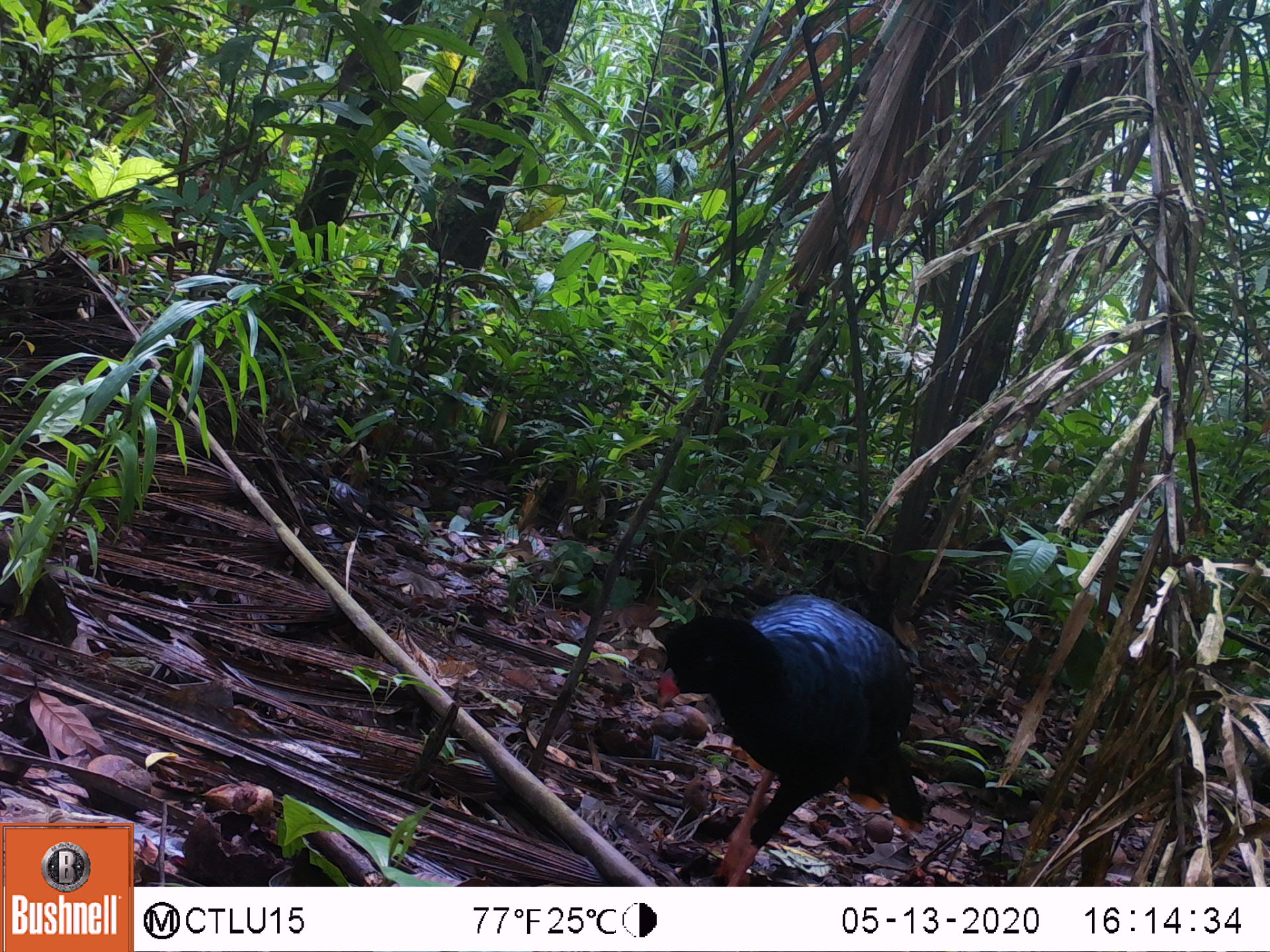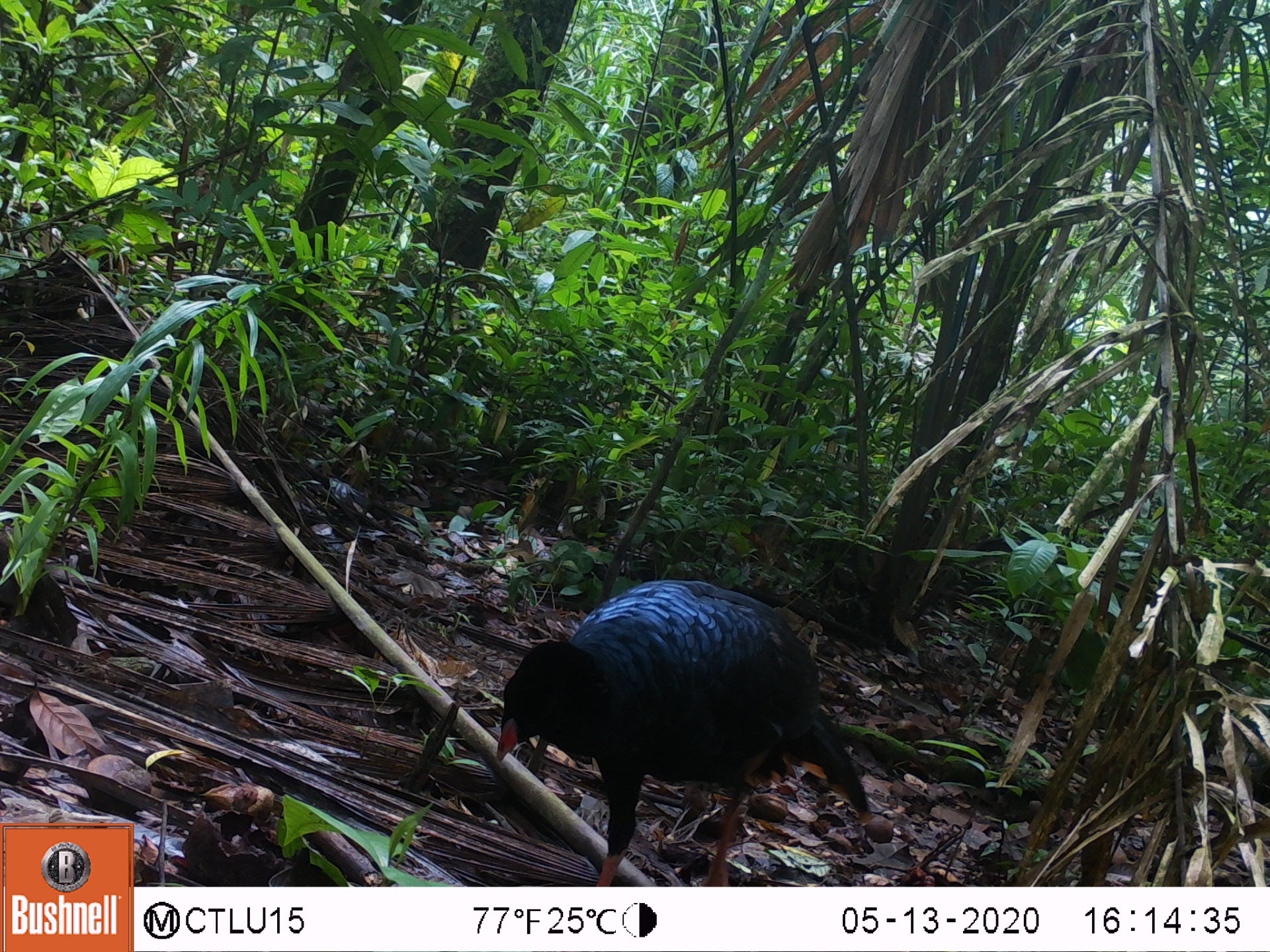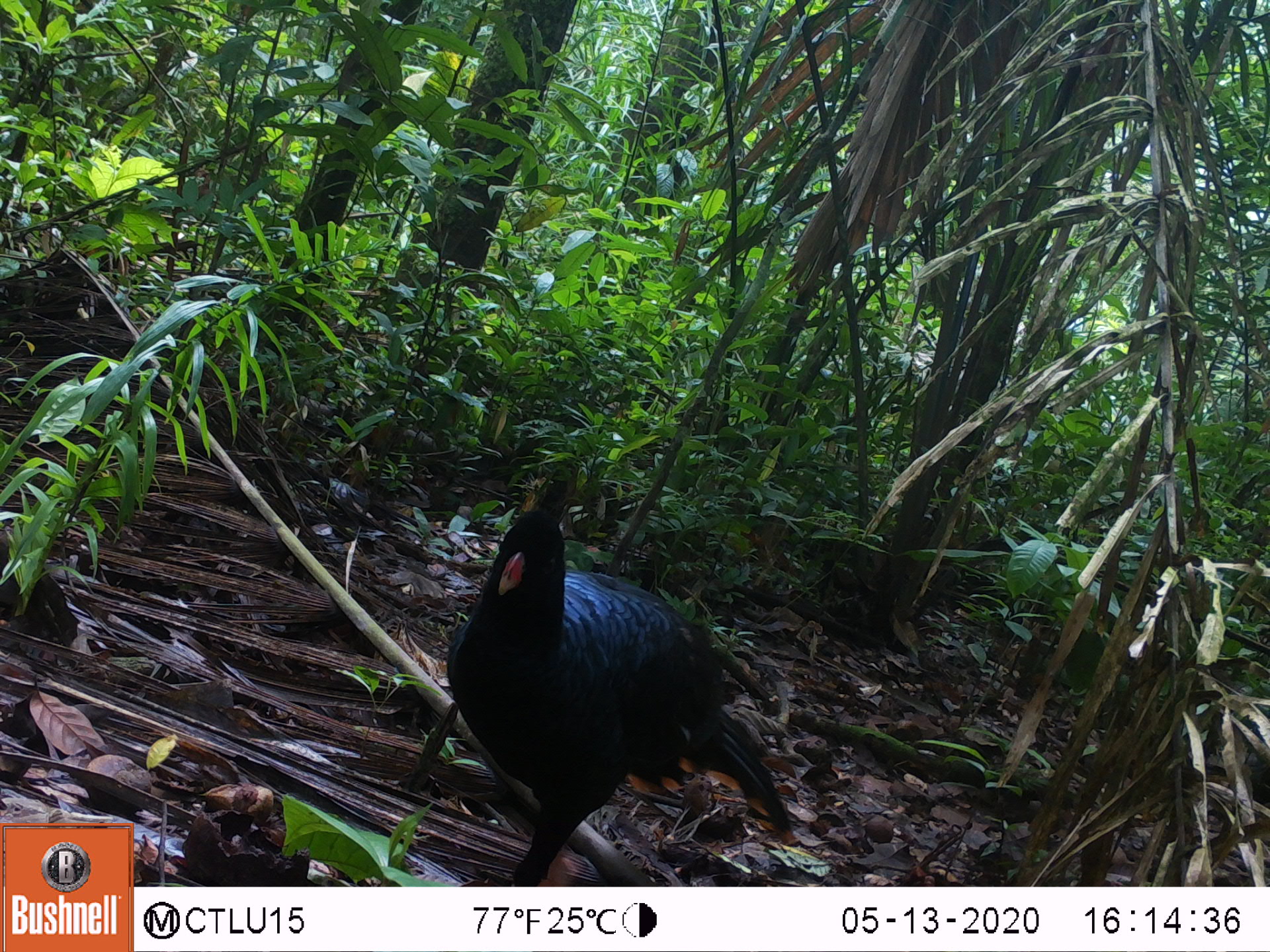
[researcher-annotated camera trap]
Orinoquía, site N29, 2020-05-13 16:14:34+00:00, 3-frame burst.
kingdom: Animalia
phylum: Chordata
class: Aves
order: Galliformes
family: Cracidae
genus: Mitu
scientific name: Mitu salvini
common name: salvin's currasow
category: salvins curassow